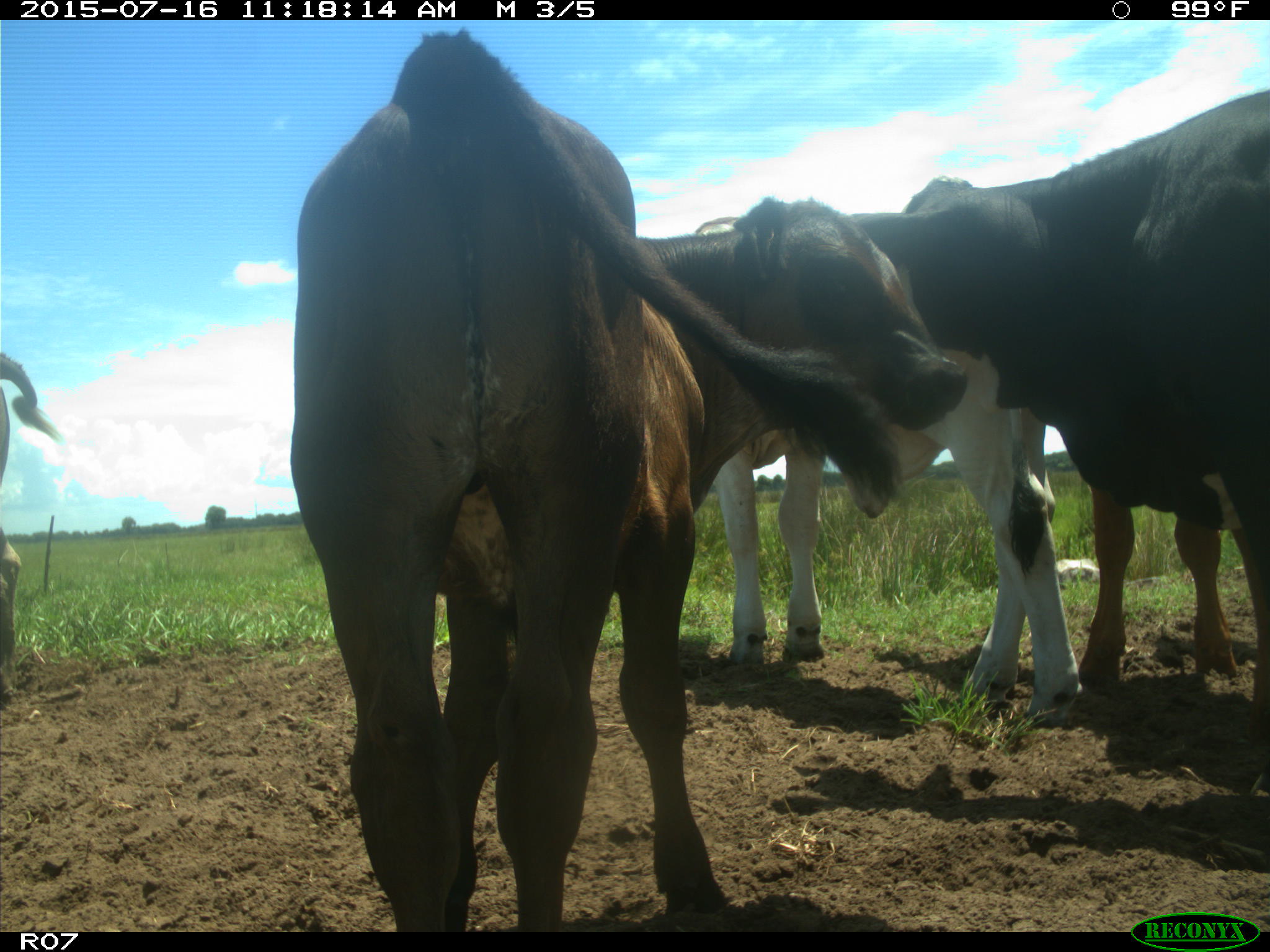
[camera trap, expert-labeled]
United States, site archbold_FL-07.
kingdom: Animalia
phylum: Chordata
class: Mammalia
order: Artiodactyla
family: Bovidae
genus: Bos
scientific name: Bos taurus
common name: domestic cow